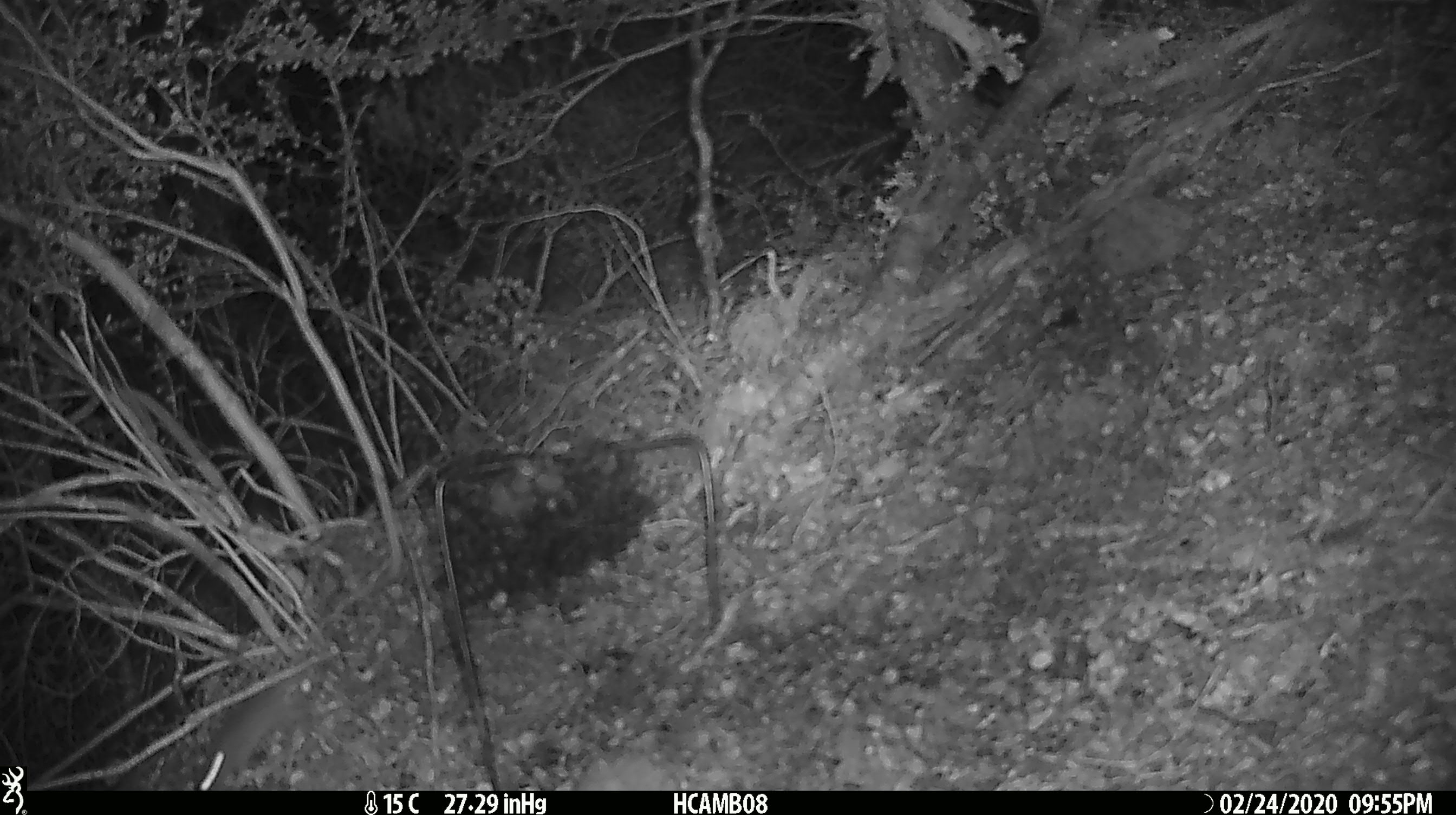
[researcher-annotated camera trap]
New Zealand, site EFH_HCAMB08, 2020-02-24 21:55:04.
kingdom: Animalia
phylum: Chordata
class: Mammalia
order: Rodentia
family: Muridae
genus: Mus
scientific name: Mus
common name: mouse